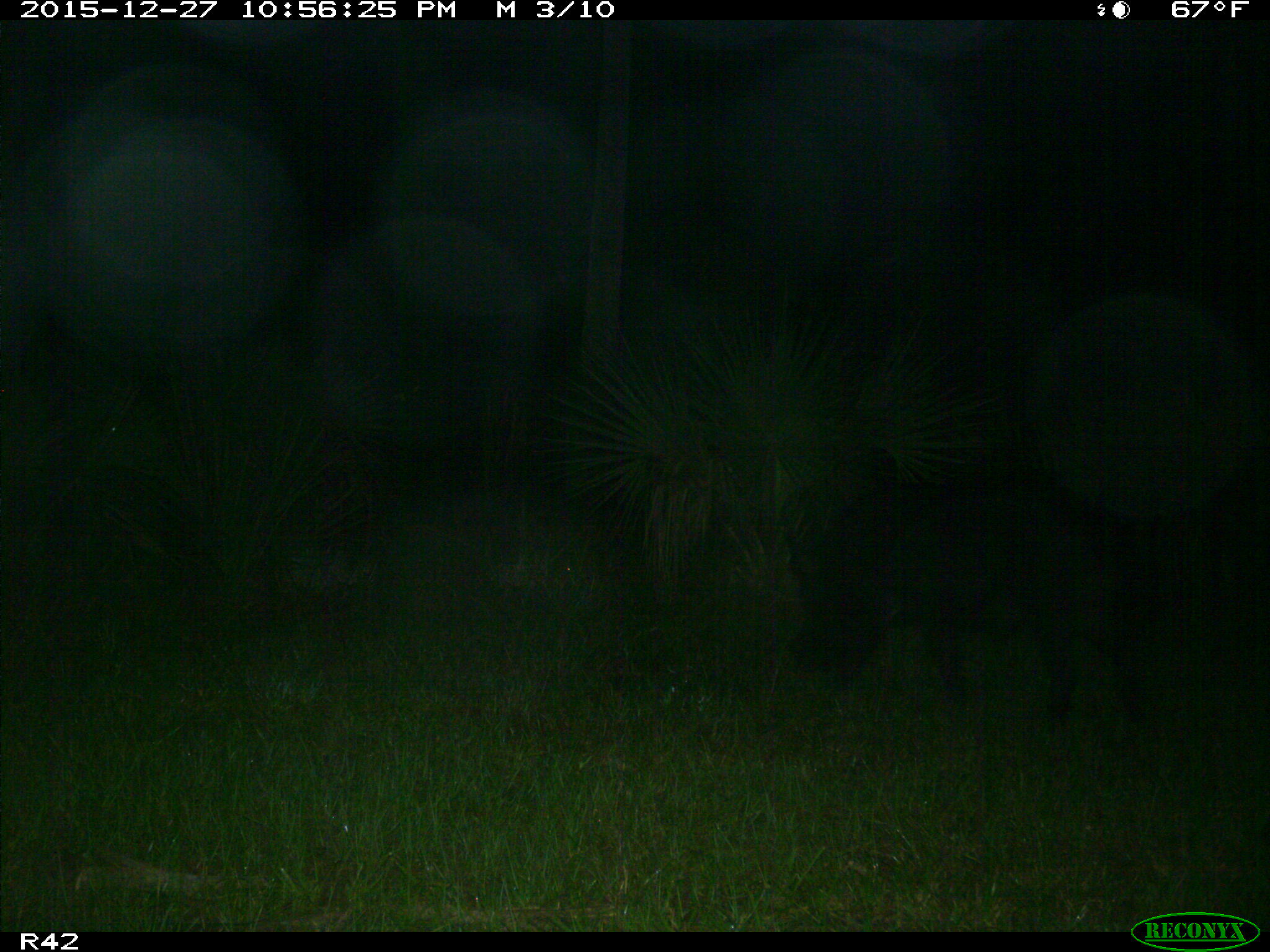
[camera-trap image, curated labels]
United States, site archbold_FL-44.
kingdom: Animalia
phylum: Chordata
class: Mammalia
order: Artiodactyla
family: Suidae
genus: Sus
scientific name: Sus scrofa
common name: wild boar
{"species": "Sus scrofa (wild boar)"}